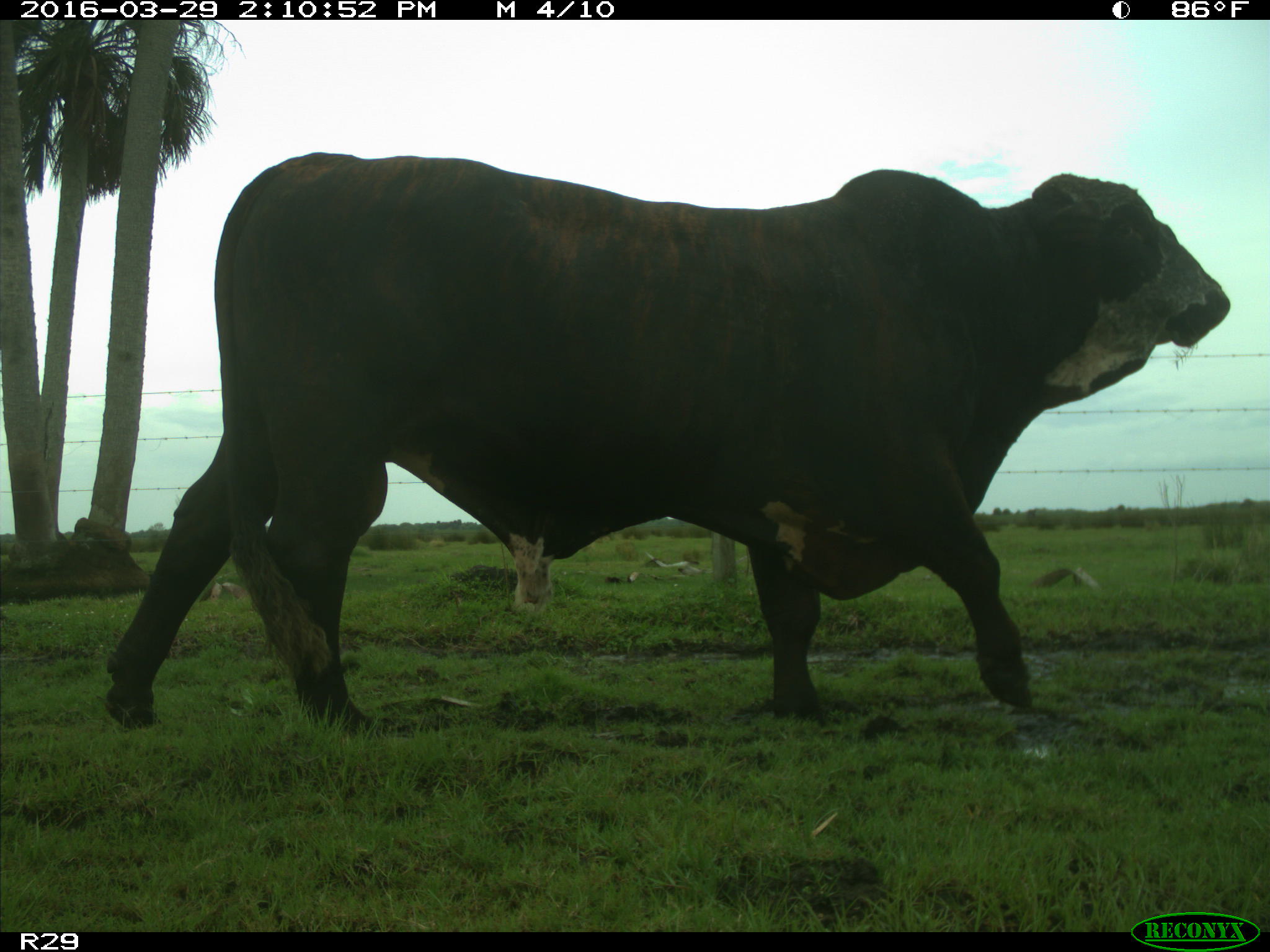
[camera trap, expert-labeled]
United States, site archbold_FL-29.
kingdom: Animalia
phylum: Chordata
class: Mammalia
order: Artiodactyla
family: Bovidae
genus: Bos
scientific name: Bos taurus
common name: domestic cow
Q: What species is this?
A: Bos taurus (domestic cow).